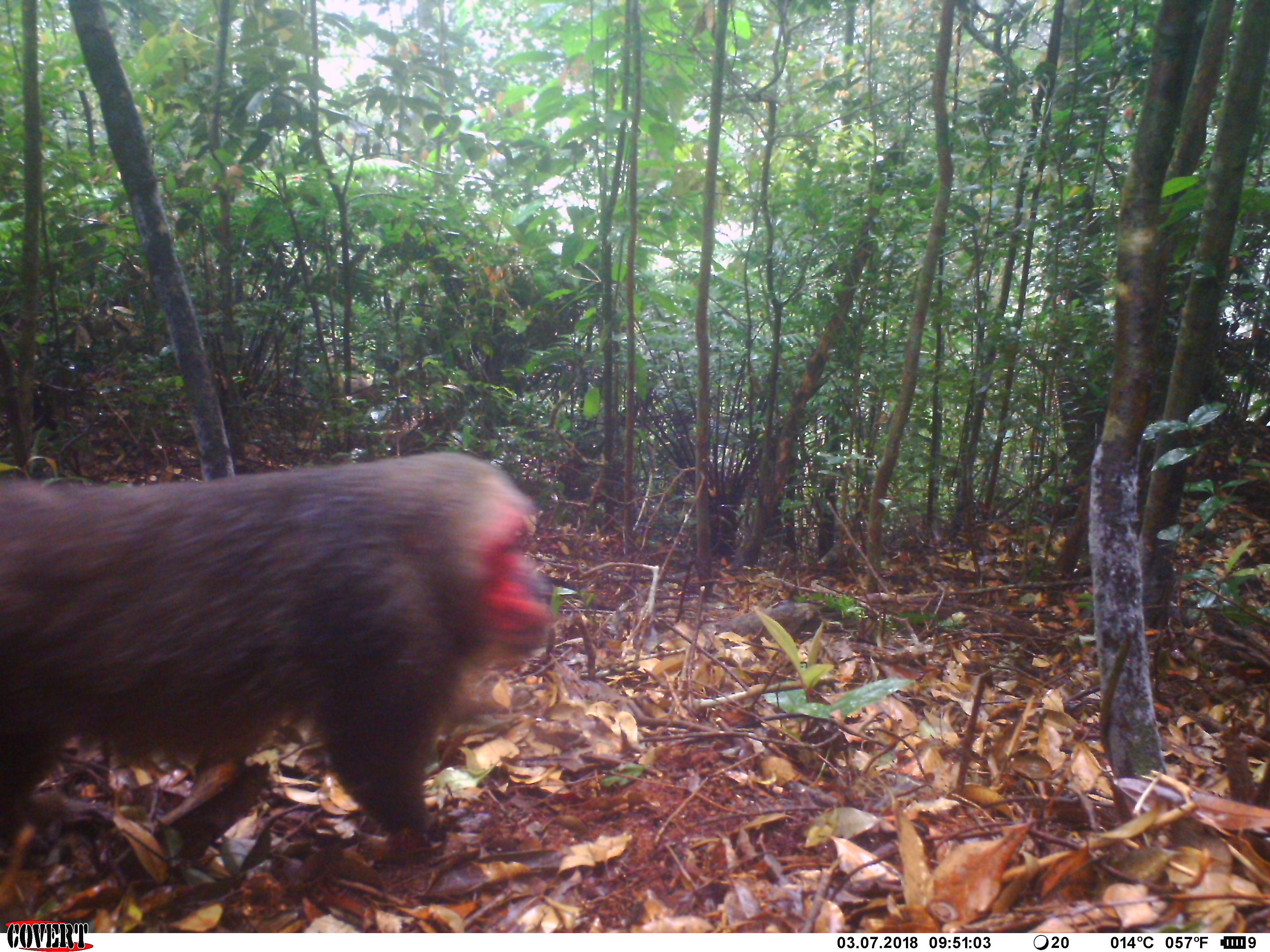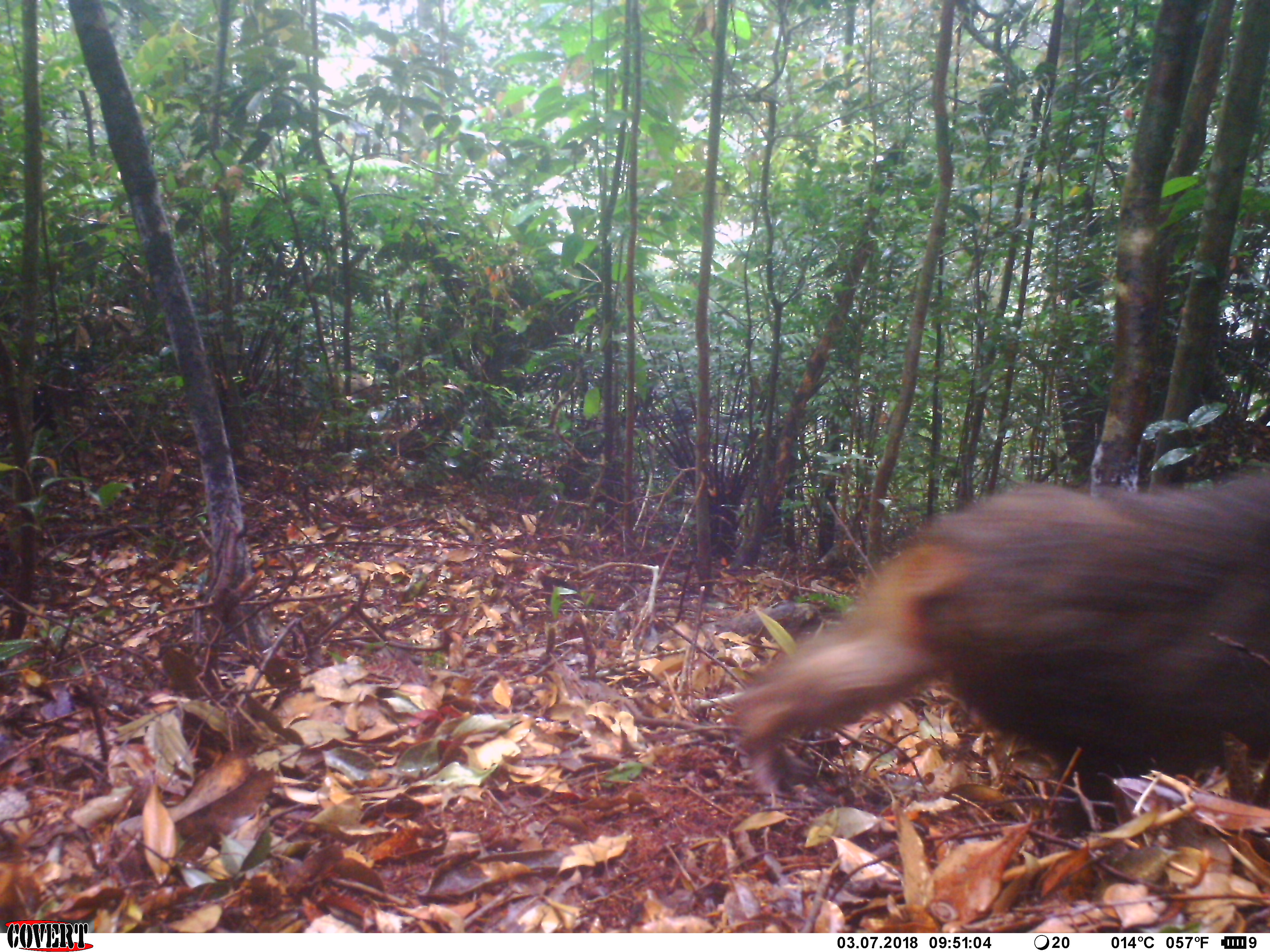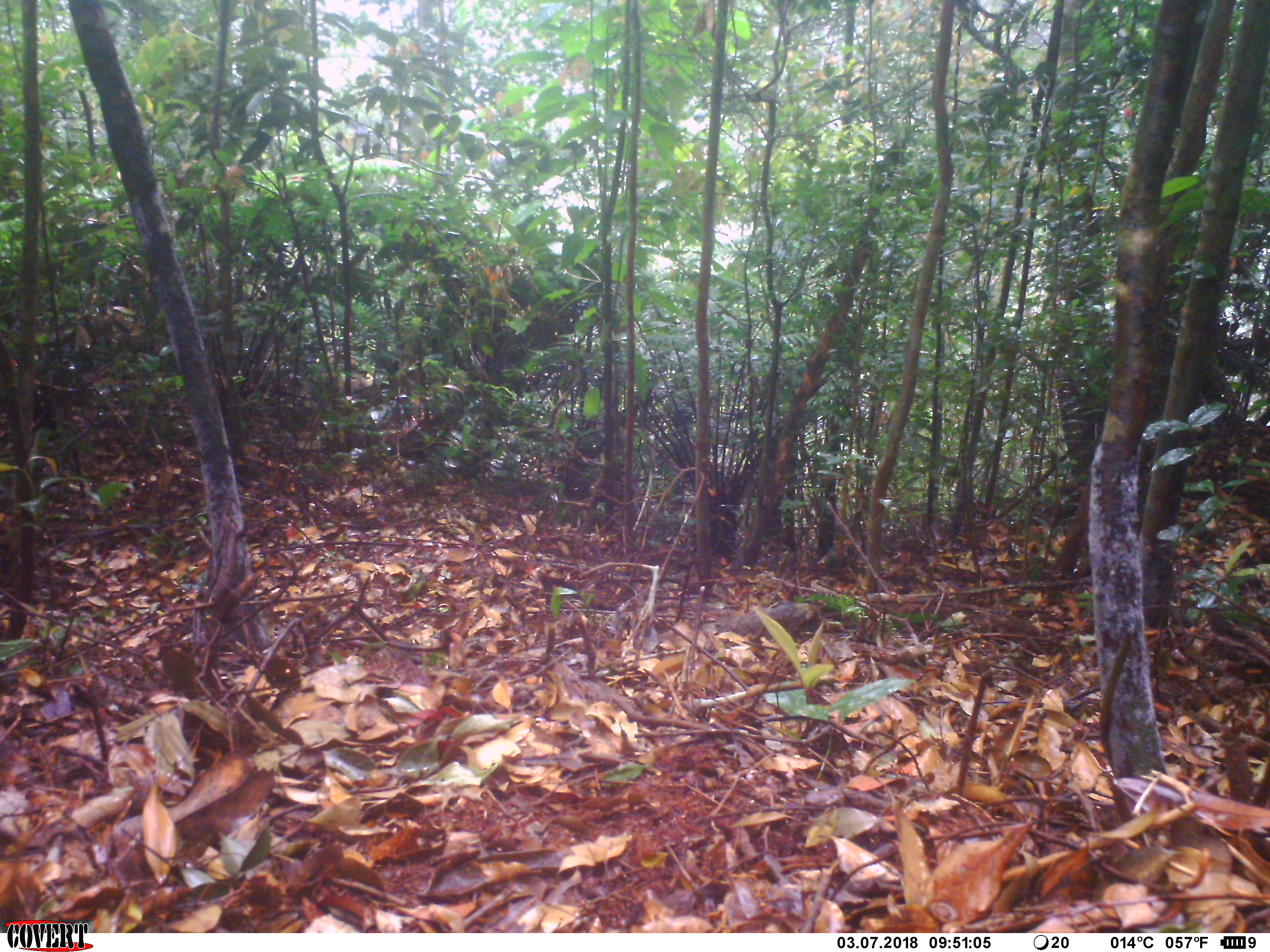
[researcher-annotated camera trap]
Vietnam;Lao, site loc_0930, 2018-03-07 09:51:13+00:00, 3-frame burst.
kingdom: Animalia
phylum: Chordata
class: Mammalia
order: Primates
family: Cercopithecidae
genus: Macaca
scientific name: Macaca arctoides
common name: stump-tailed macaque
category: stump tailed macaque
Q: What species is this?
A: Stump tailed macaque (stump-tailed macaque) (Macaca arctoides).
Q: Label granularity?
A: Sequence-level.